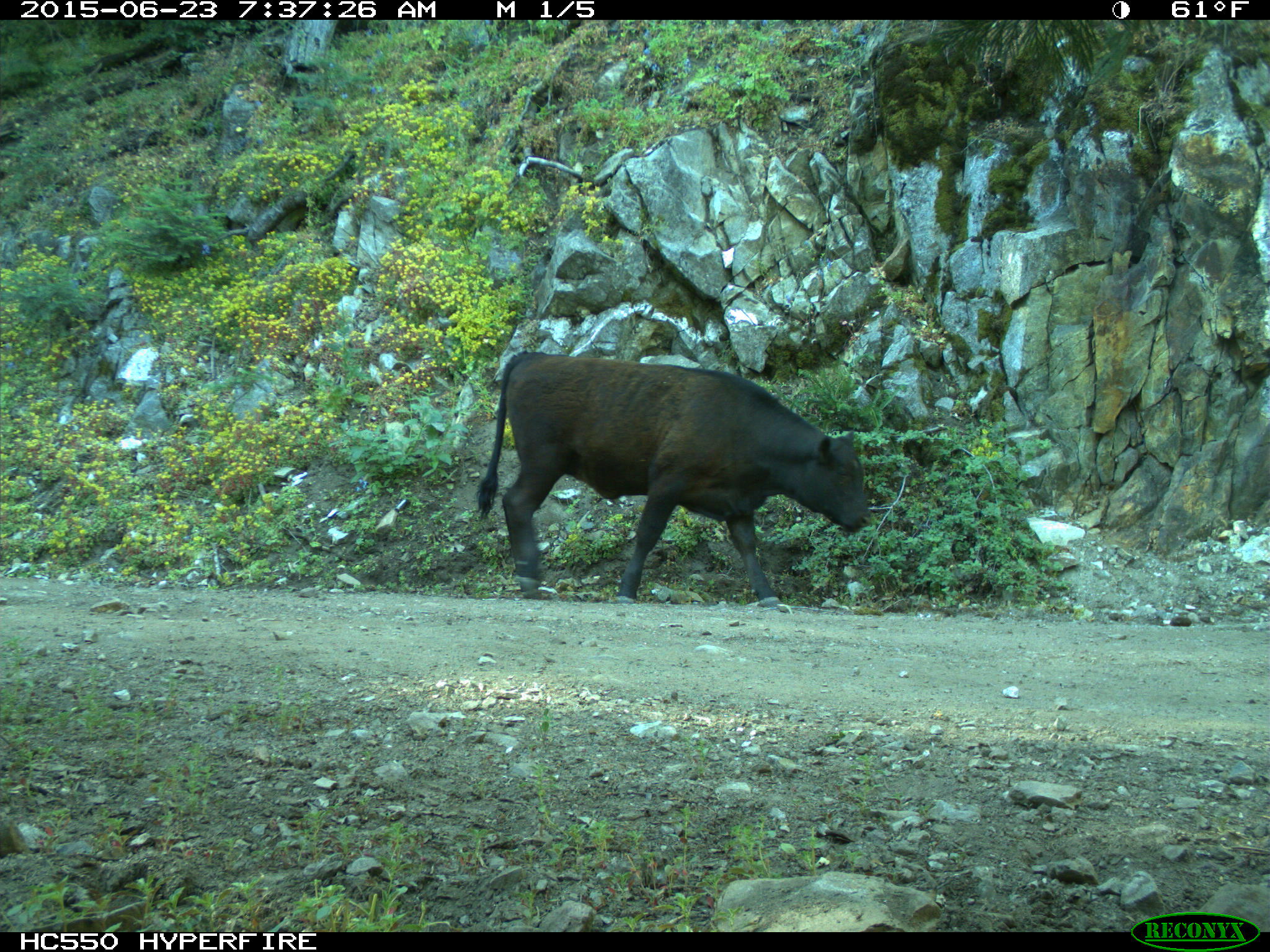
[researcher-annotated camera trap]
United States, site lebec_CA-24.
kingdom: Animalia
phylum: Chordata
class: Mammalia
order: Artiodactyla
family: Bovidae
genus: Bos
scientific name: Bos taurus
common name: domestic cow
Bos taurus (domestic cow).